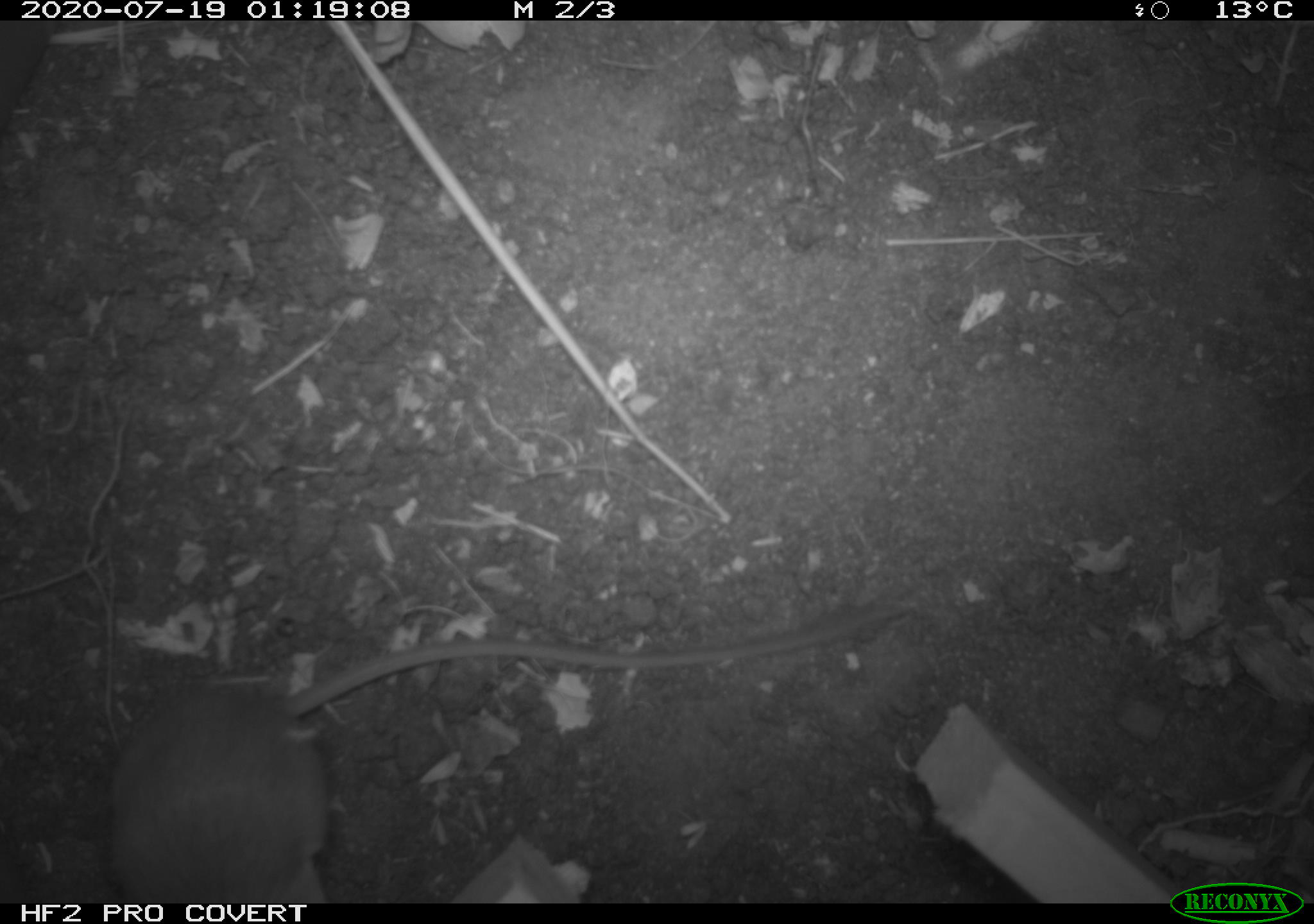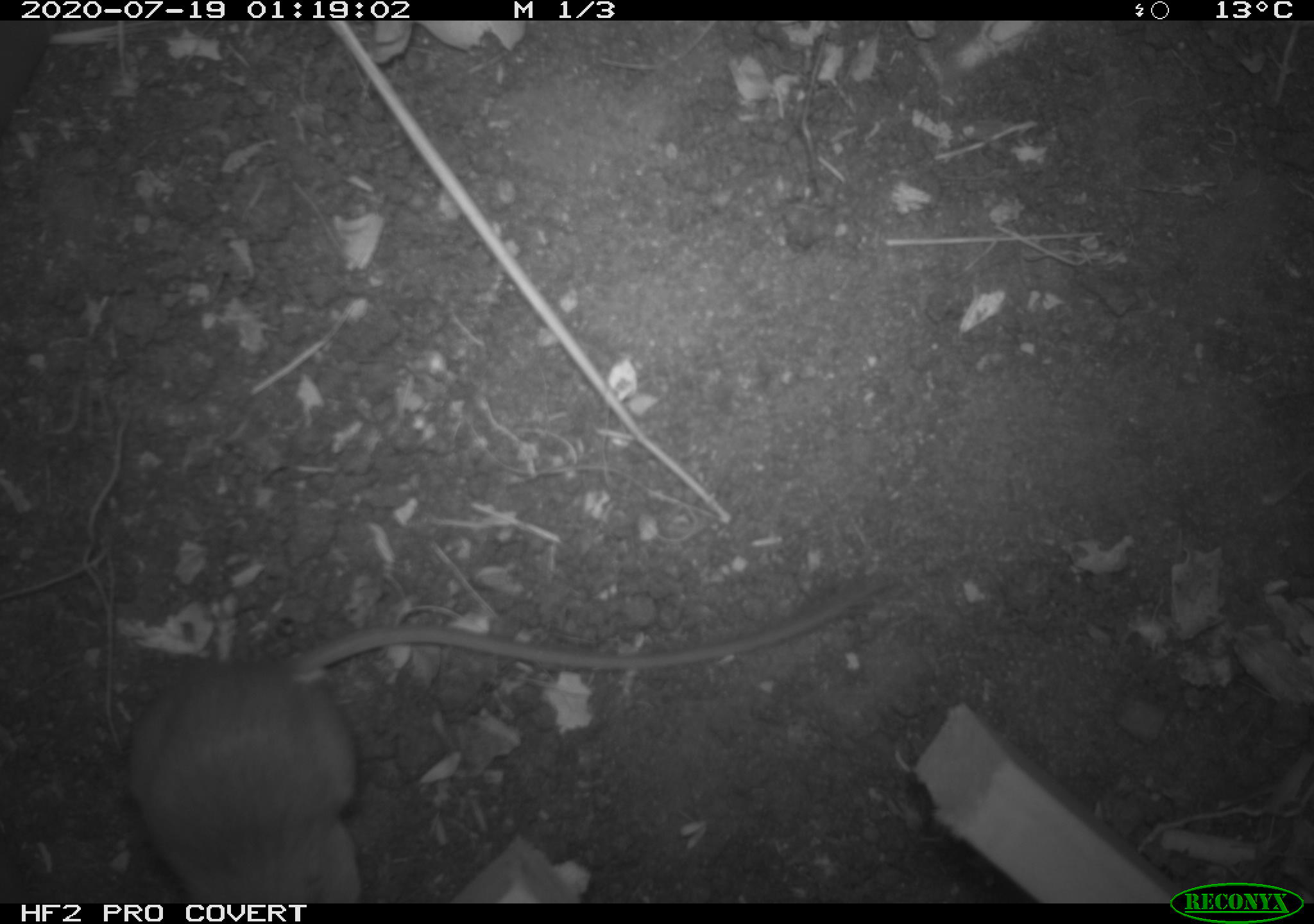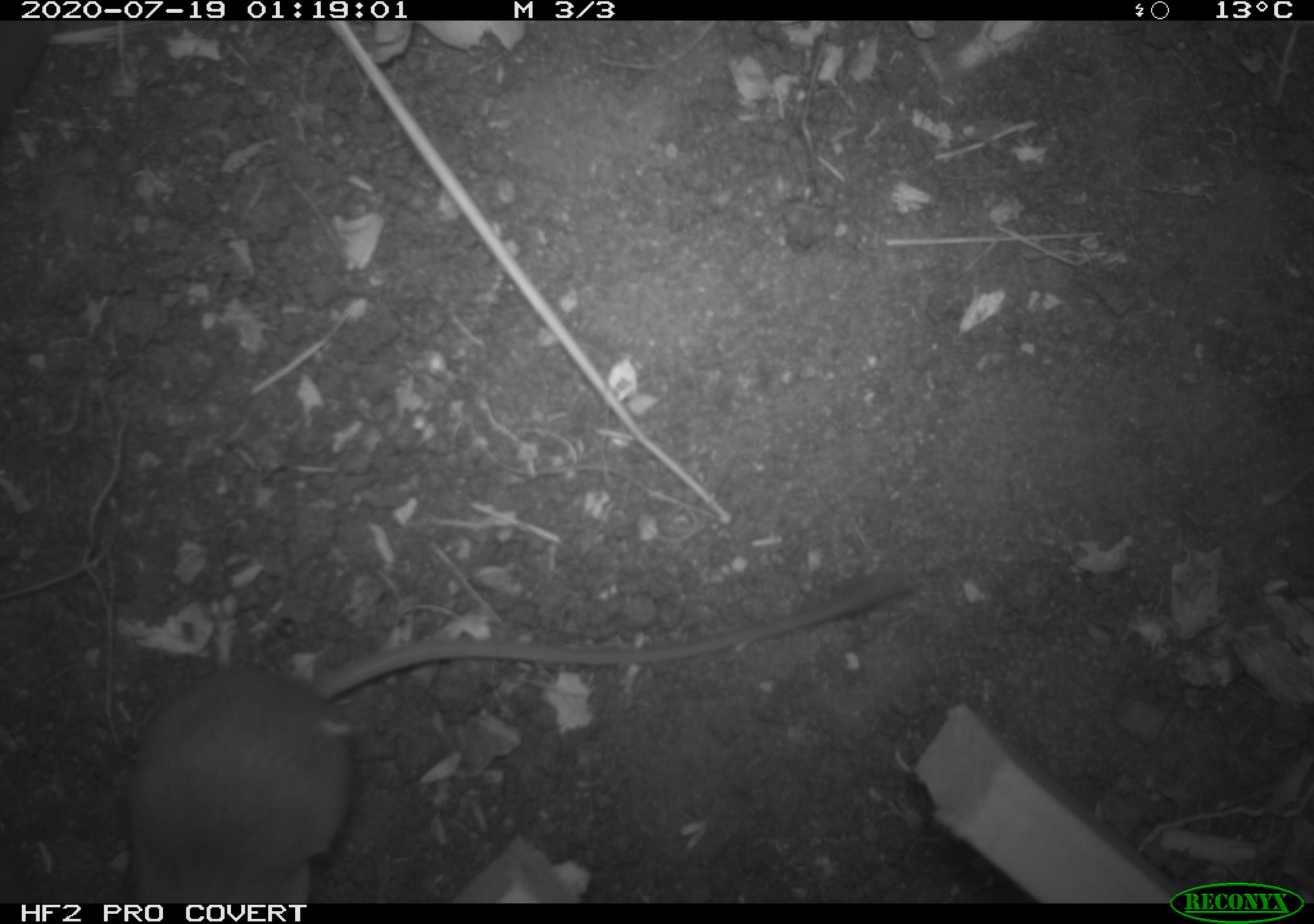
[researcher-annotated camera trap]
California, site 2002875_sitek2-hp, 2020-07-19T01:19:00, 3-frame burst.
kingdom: Animalia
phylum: Chordata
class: Mammalia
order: Rodentia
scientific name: Rodentia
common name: rodent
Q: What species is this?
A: Rodent (Rodentia).